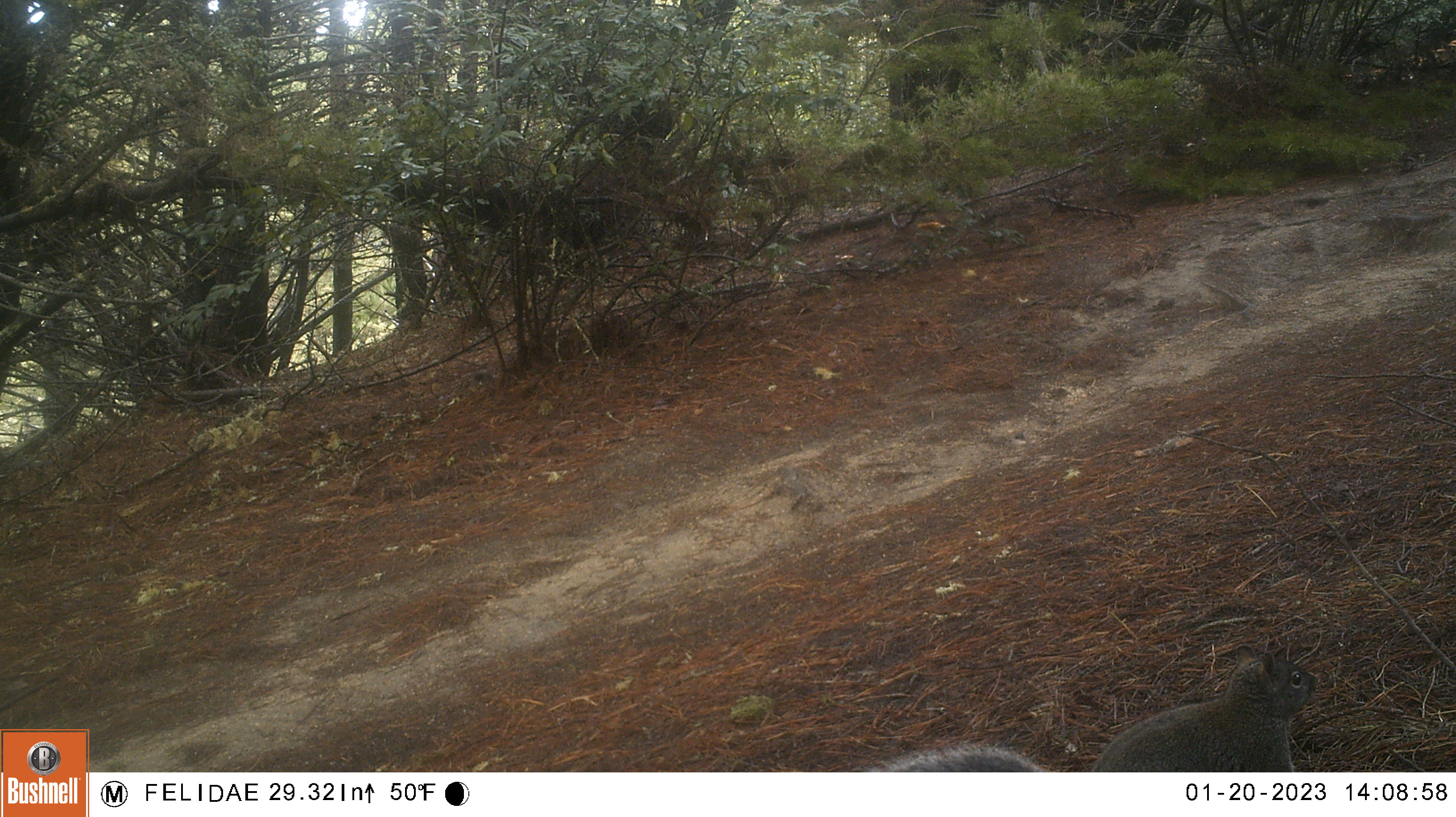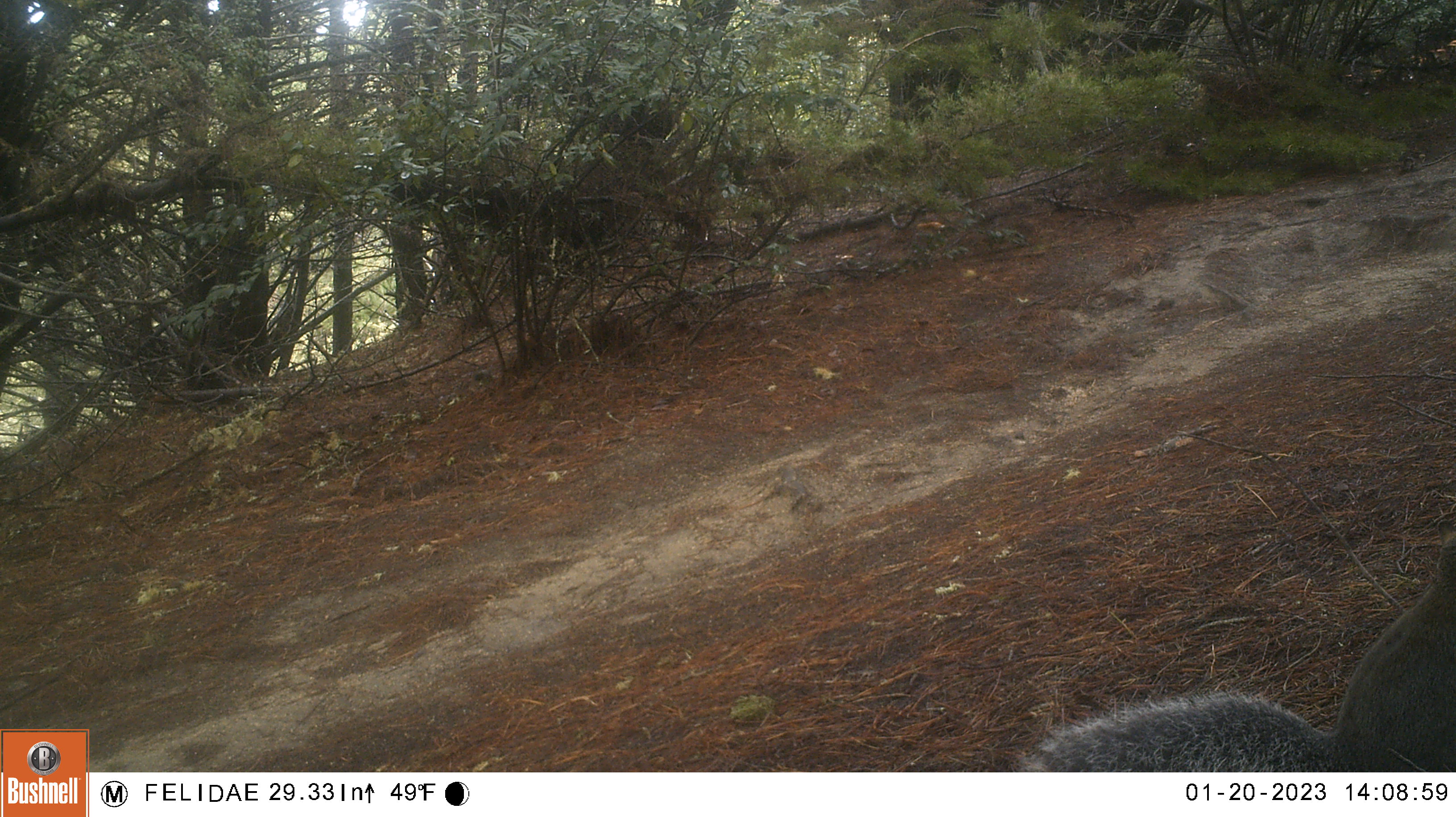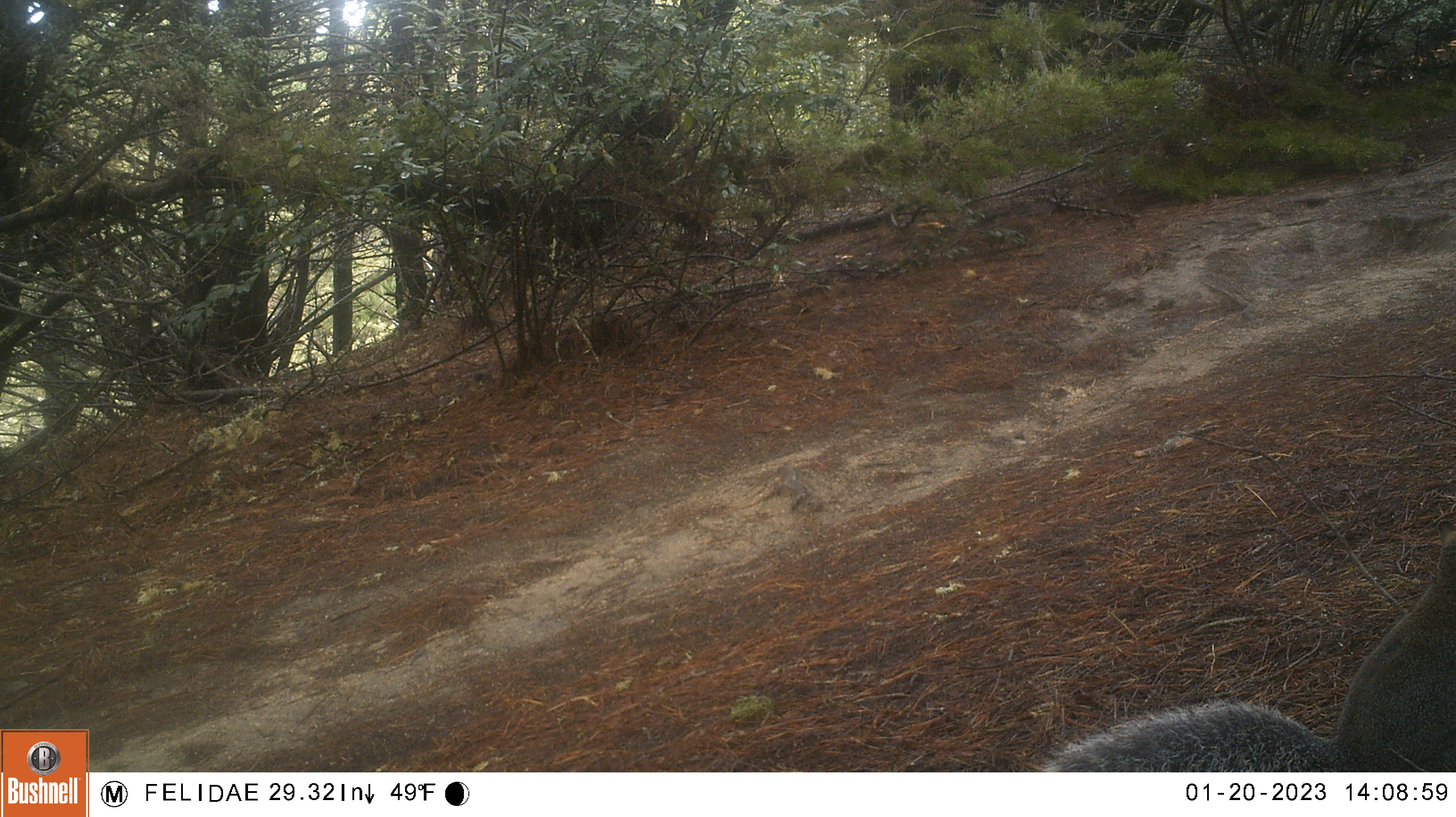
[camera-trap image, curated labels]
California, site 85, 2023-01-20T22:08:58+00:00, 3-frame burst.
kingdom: Animalia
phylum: Chordata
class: Mammalia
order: Rodentia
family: Sciuridae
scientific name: Sciuridae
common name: squirrel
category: unknown squirrel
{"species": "unknown squirrel (squirrel) (Sciuridae)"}